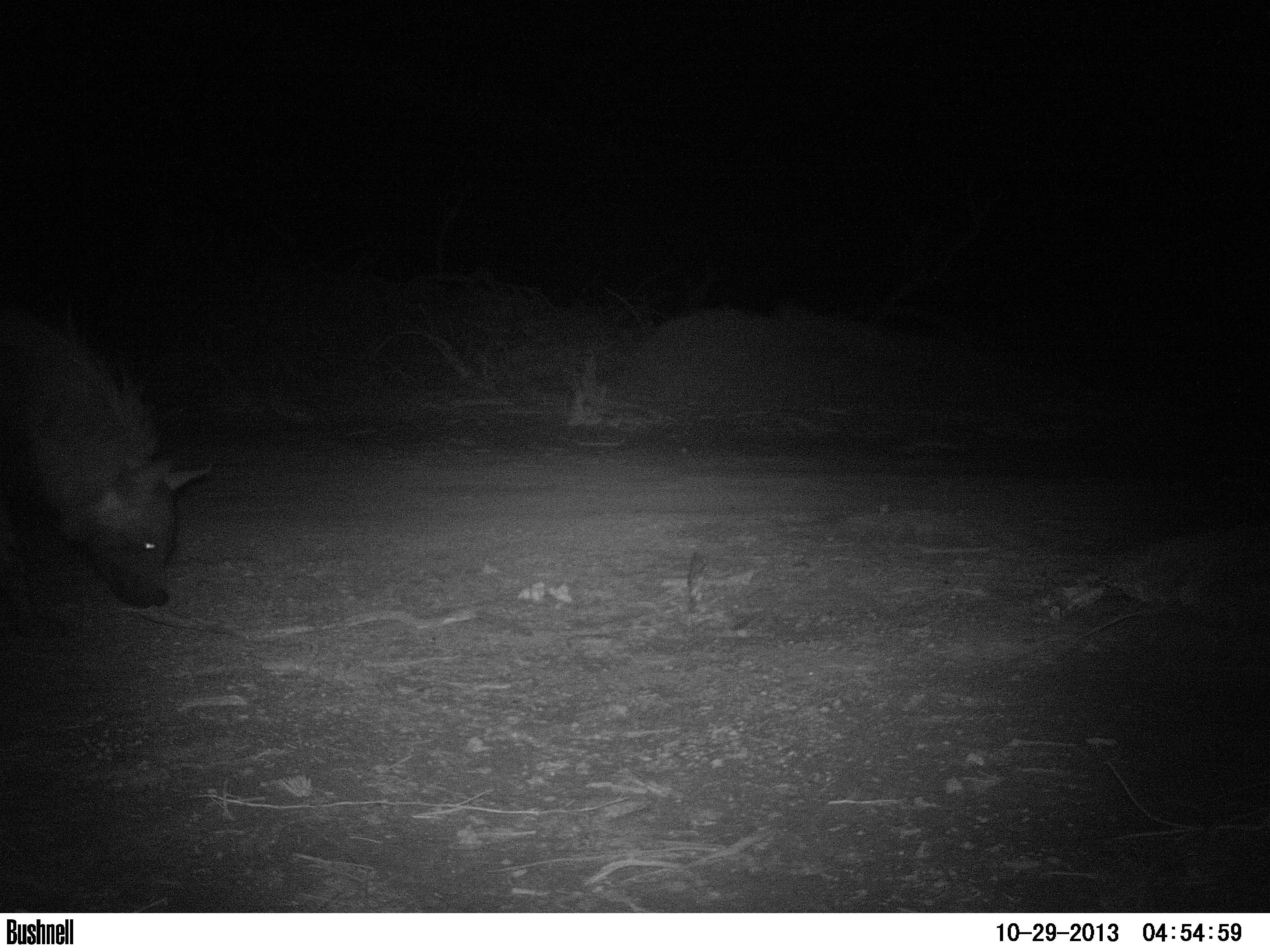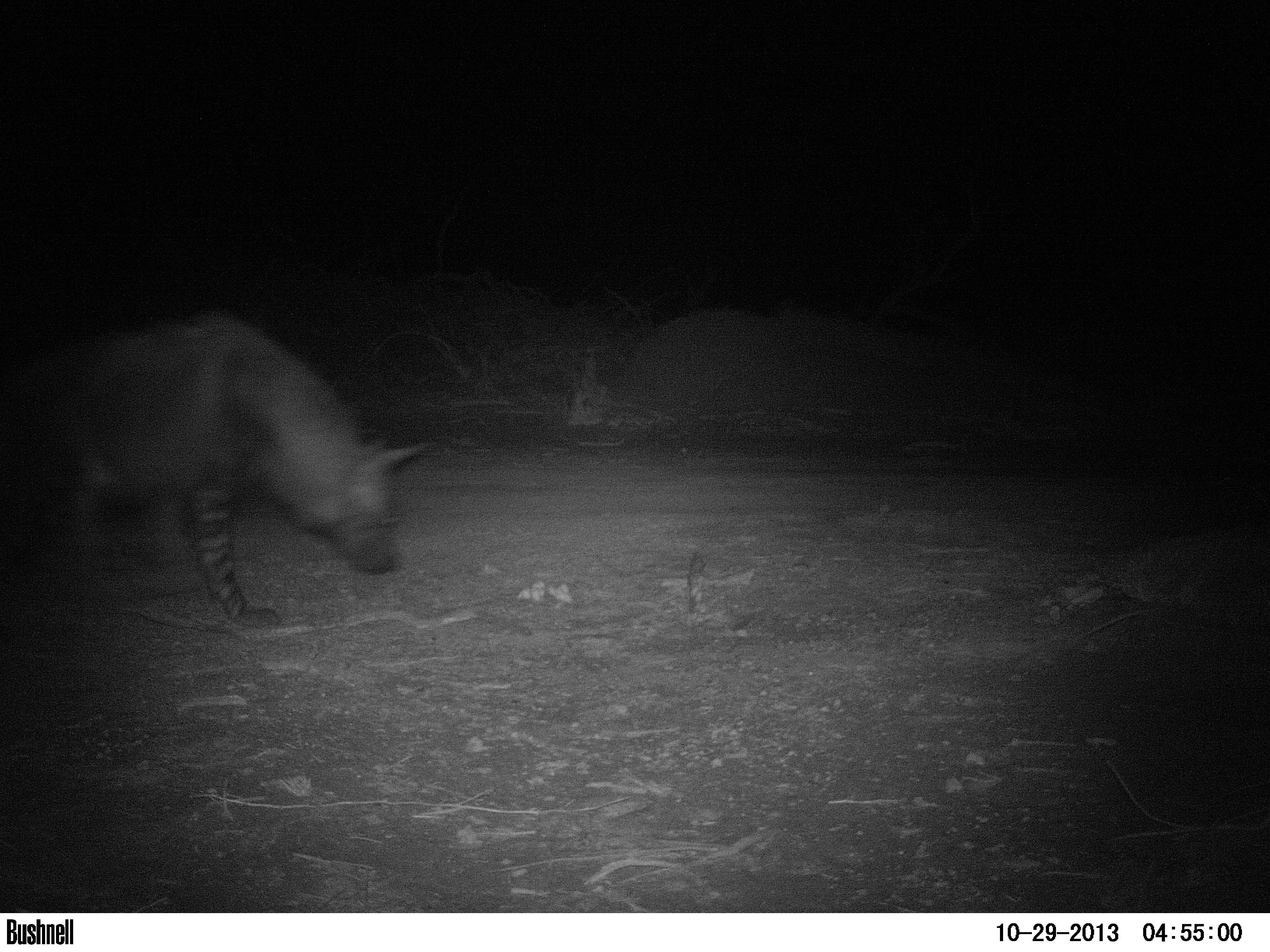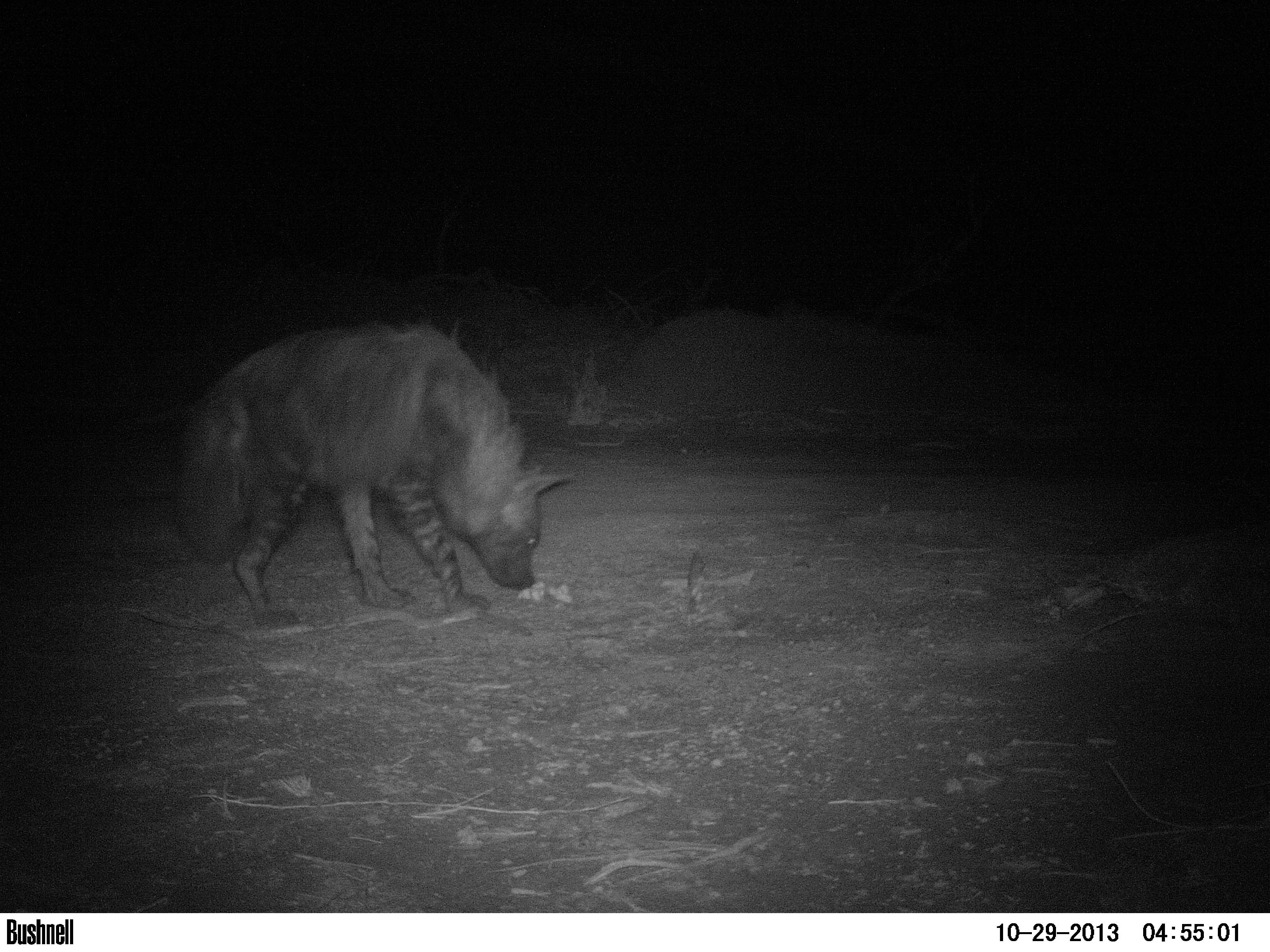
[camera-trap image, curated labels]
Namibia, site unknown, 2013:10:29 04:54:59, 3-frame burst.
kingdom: Animalia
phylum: Chordata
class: Mammalia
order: Carnivora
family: Hyaenidae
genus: Parahyaena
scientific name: Parahyaena brunnea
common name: brown hyena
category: hyaena brunnea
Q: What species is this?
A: Hyaena brunnea (brown hyena) (Parahyaena brunnea).